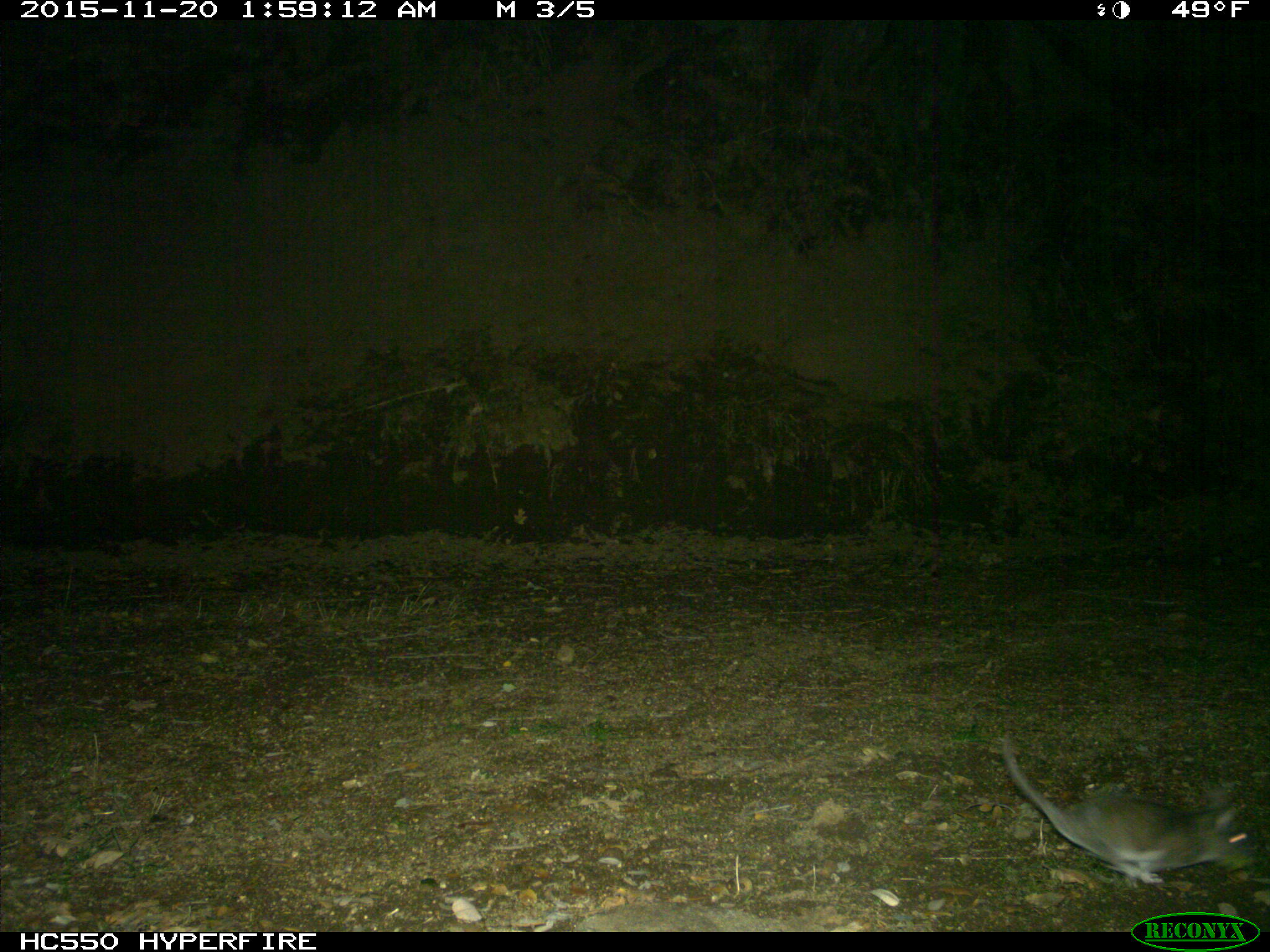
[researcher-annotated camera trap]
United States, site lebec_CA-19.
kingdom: Animalia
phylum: Chordata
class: Mammalia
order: Rodentia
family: Cricetidae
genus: Neotoma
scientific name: Neotoma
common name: pack rat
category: unidentified pack rat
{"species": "unidentified pack rat (pack rat) (Neotoma)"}